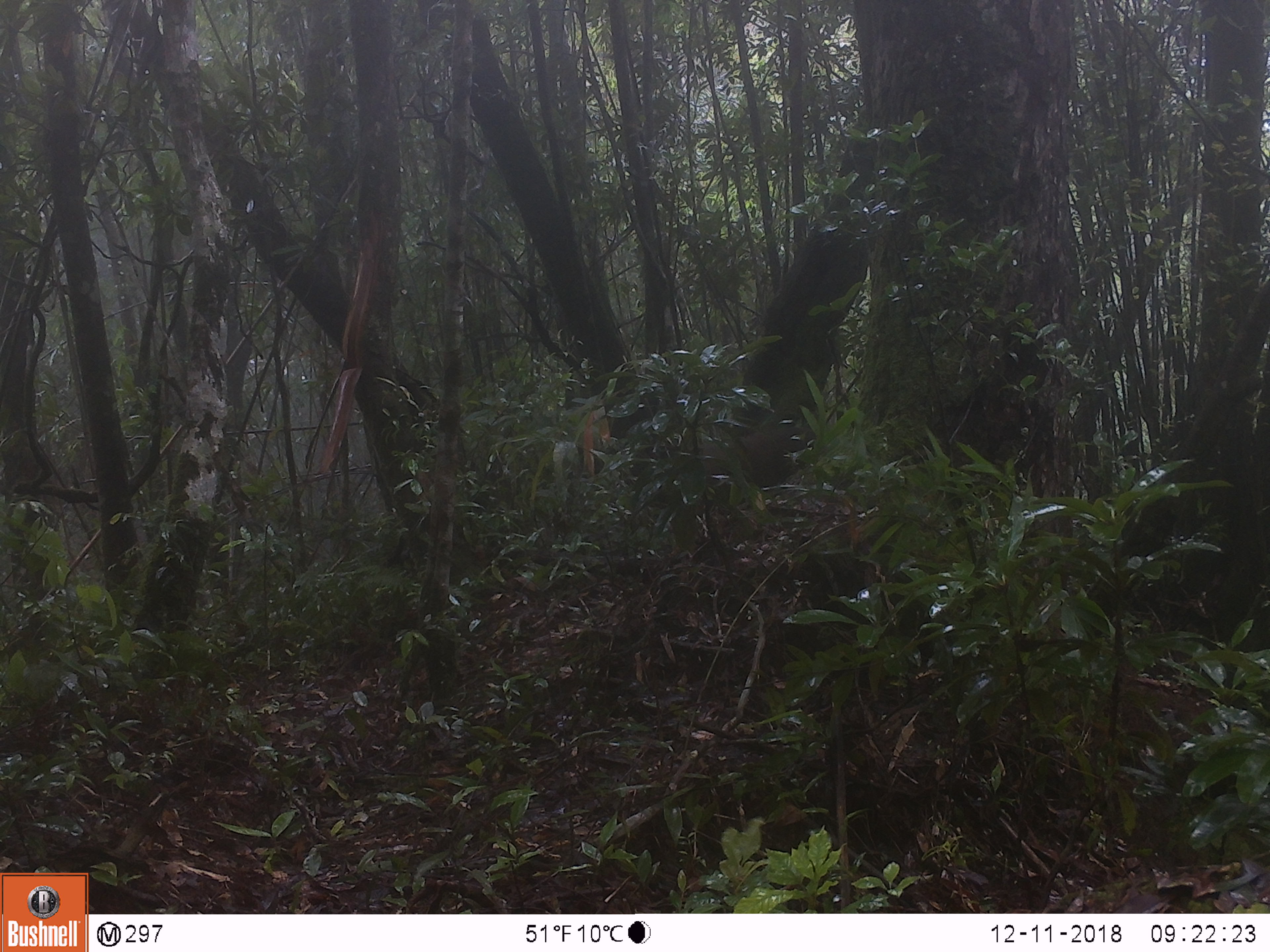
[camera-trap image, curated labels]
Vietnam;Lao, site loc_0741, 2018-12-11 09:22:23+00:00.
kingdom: Animalia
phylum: Chordata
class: Mammalia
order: Primates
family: Cercopithecidae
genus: Macaca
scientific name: Macaca arctoides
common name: stump-tailed macaque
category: stump tailed macaque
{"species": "stump tailed macaque (stump-tailed macaque) (Macaca arctoides)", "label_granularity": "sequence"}